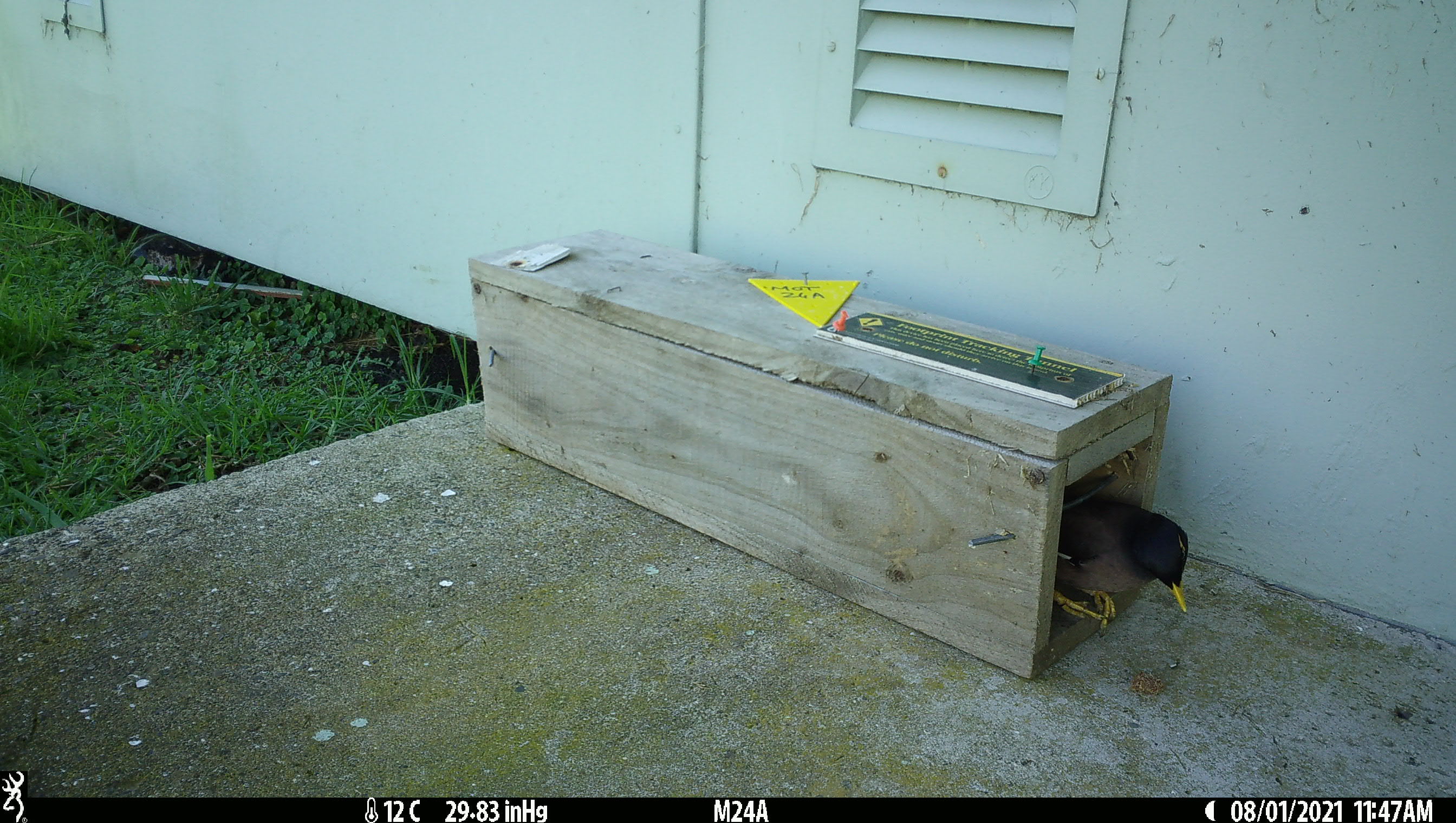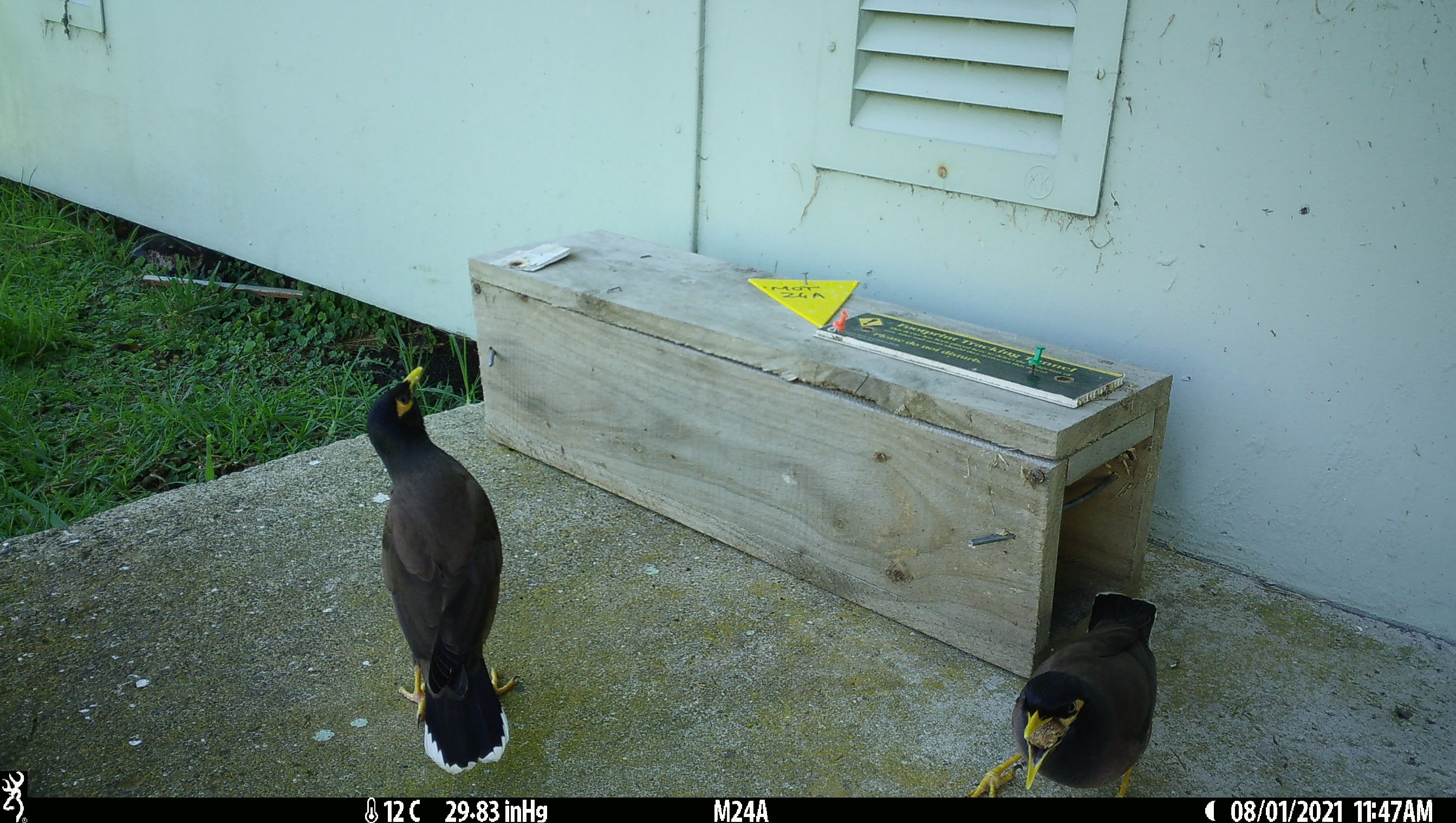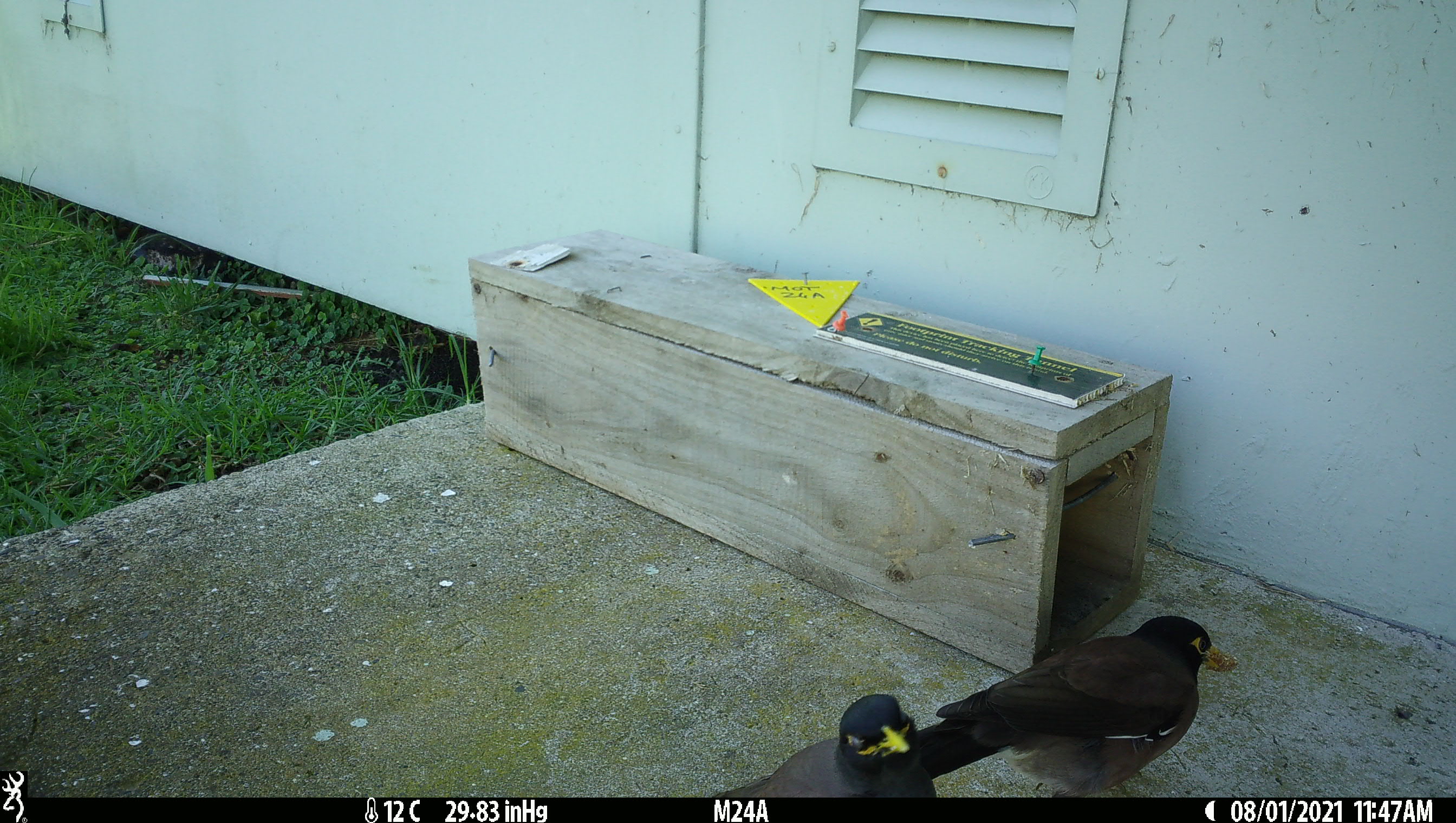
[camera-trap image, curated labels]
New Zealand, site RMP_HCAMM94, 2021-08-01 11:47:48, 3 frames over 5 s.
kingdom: Animalia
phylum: Chordata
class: Aves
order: Passeriformes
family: Sturnidae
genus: Acridotheres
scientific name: Acridotheres tristis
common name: common myna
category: myna